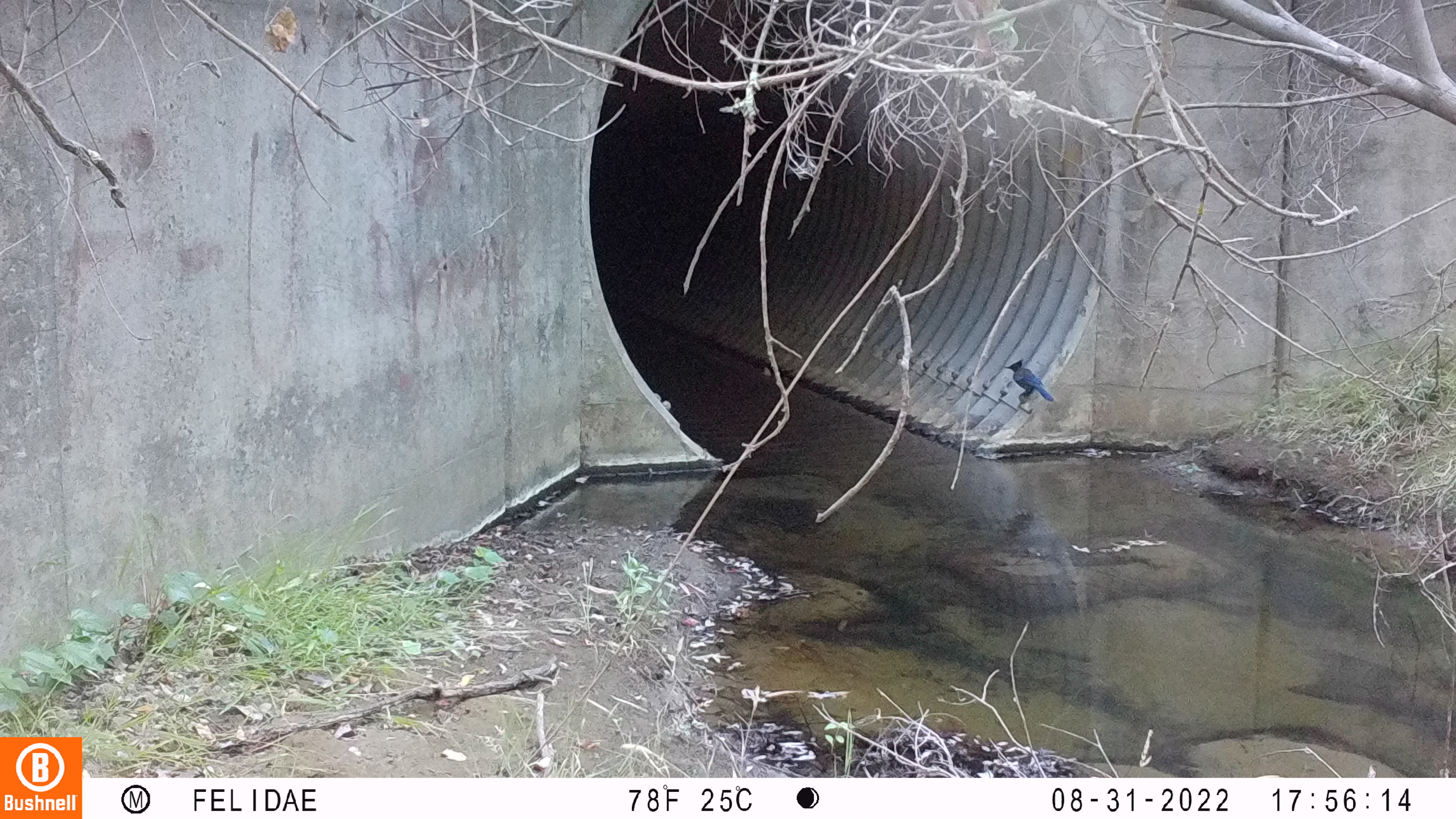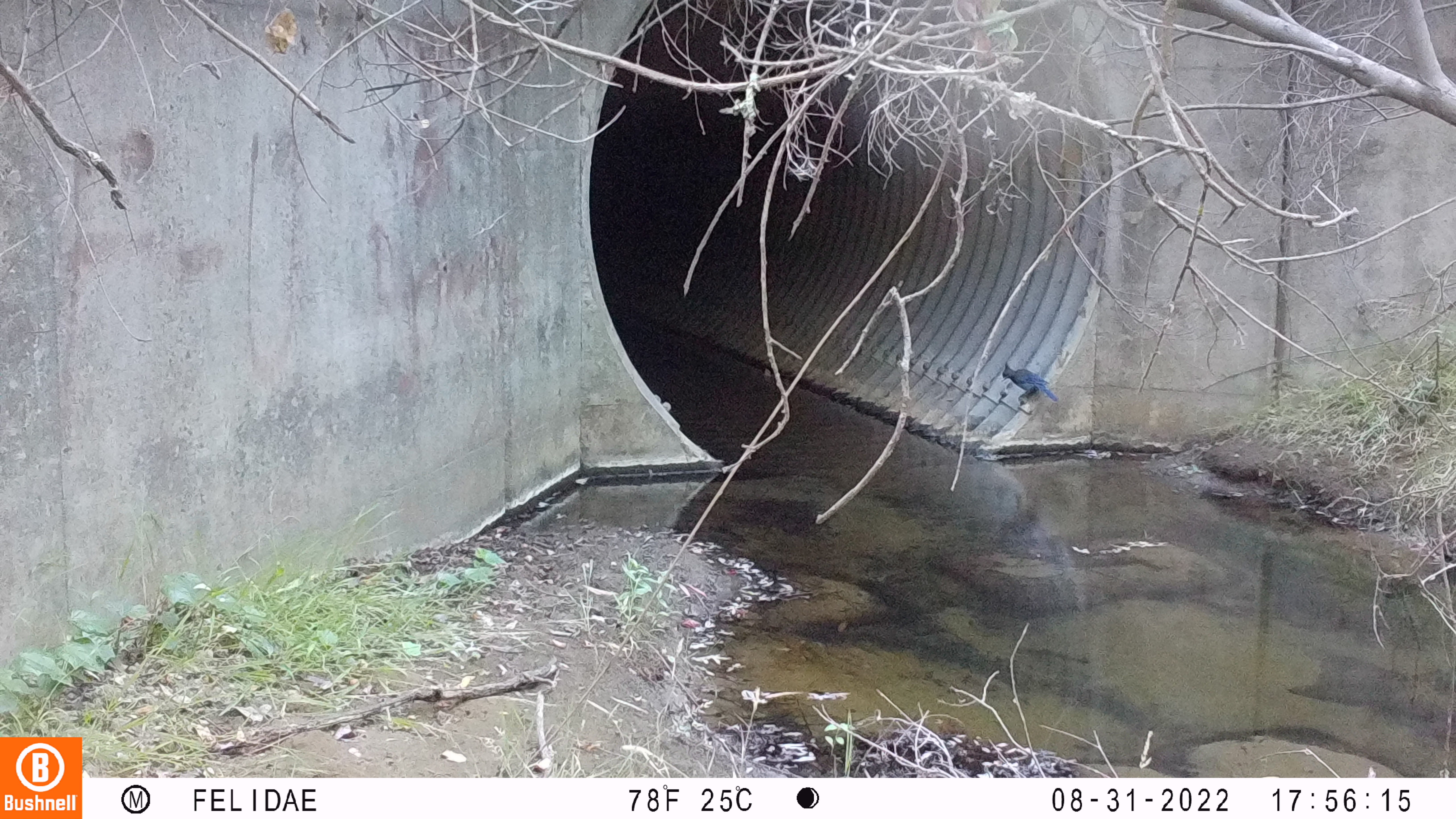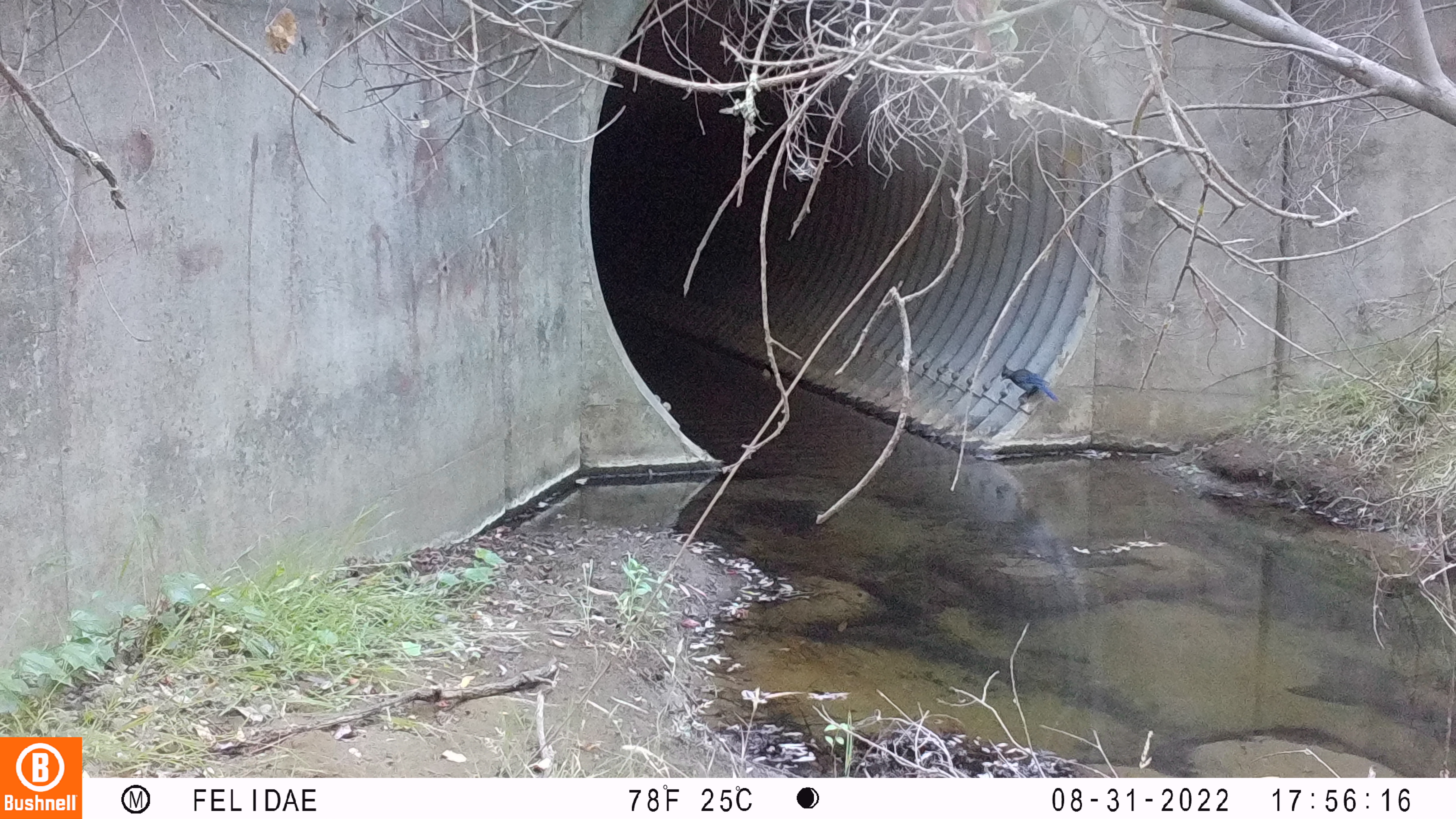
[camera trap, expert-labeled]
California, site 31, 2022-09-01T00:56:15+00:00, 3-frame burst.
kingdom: Animalia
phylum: Chordata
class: Aves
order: Passeriformes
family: Corvidae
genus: Cyanocitta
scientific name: Cyanocitta stelleri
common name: steller's jay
Steller's jay (Cyanocitta stelleri).